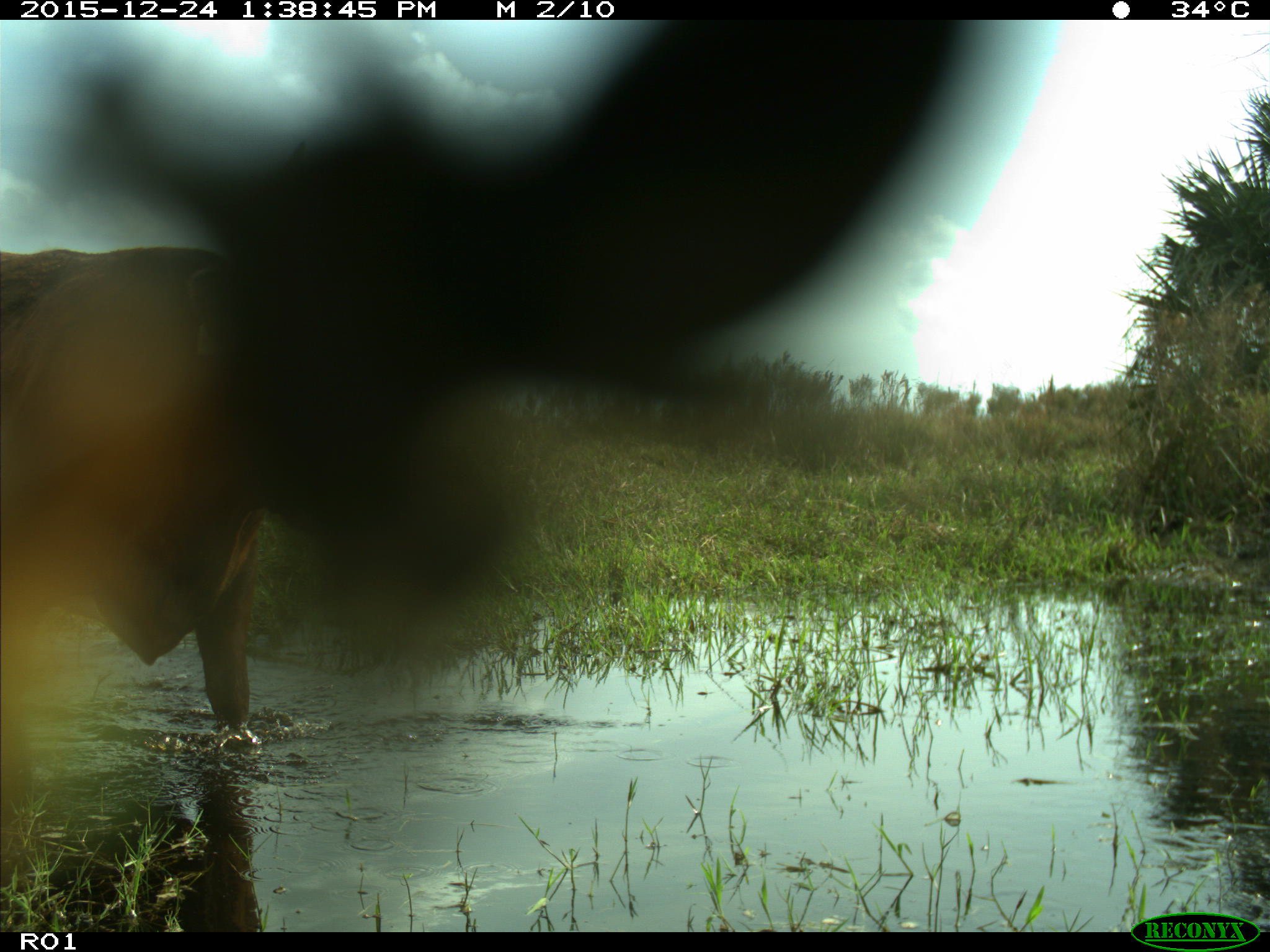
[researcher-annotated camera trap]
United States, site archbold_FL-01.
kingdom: Animalia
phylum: Chordata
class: Mammalia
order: Artiodactyla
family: Bovidae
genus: Bos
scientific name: Bos taurus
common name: domestic cow